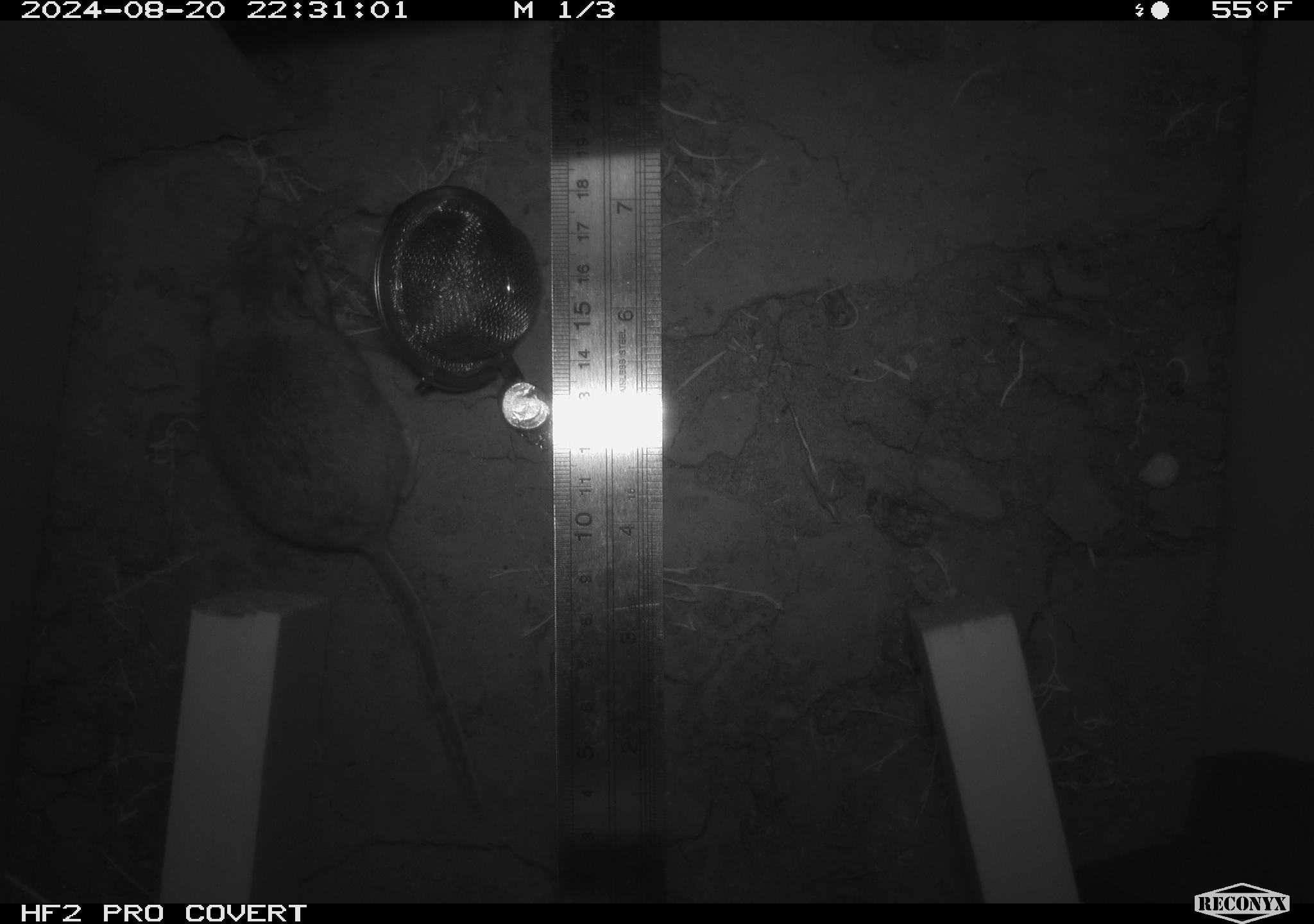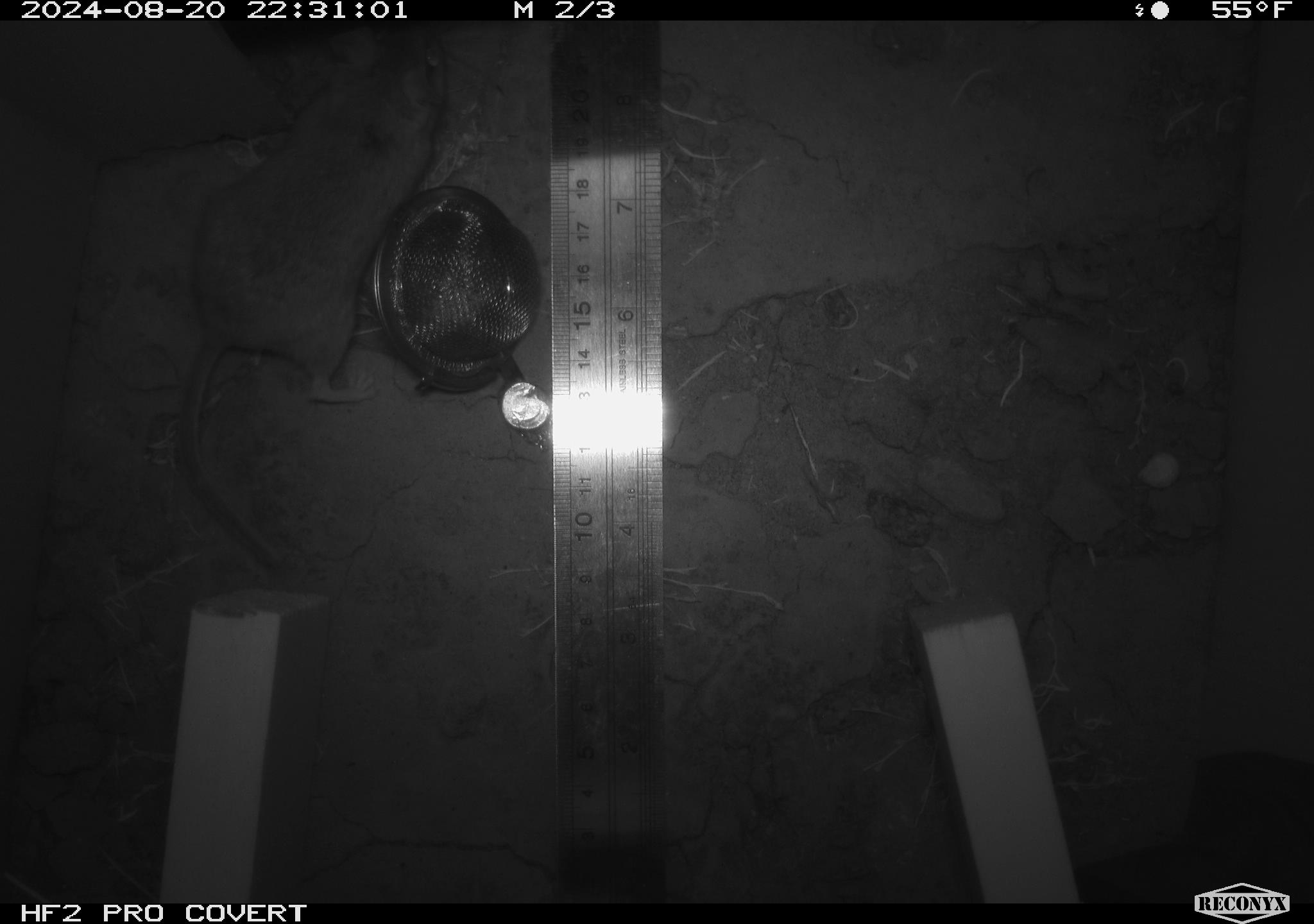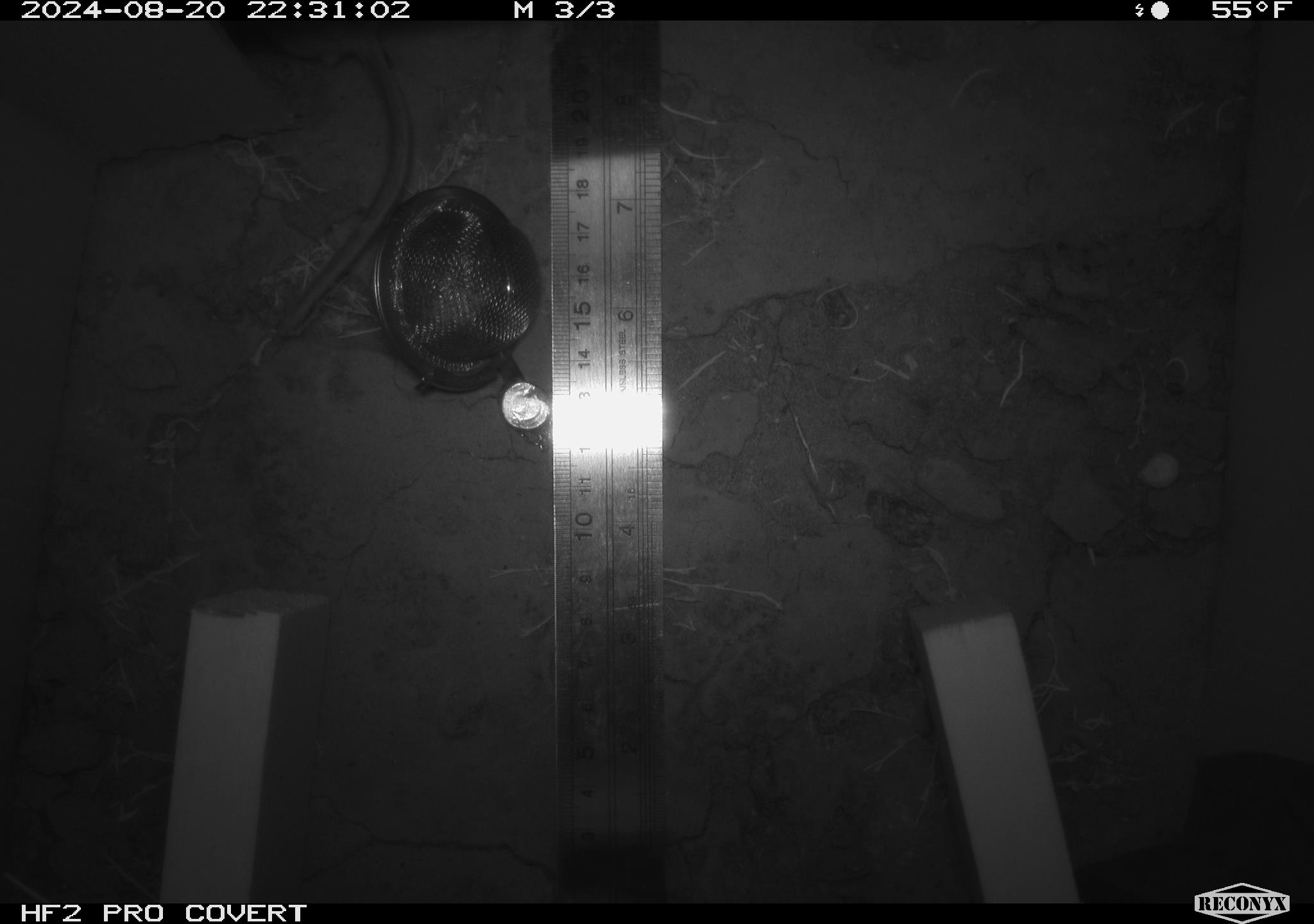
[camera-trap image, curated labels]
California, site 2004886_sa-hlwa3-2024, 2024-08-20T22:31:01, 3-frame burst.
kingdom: Animalia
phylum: Chordata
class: Mammalia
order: Rodentia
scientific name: Rodentia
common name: mouse species